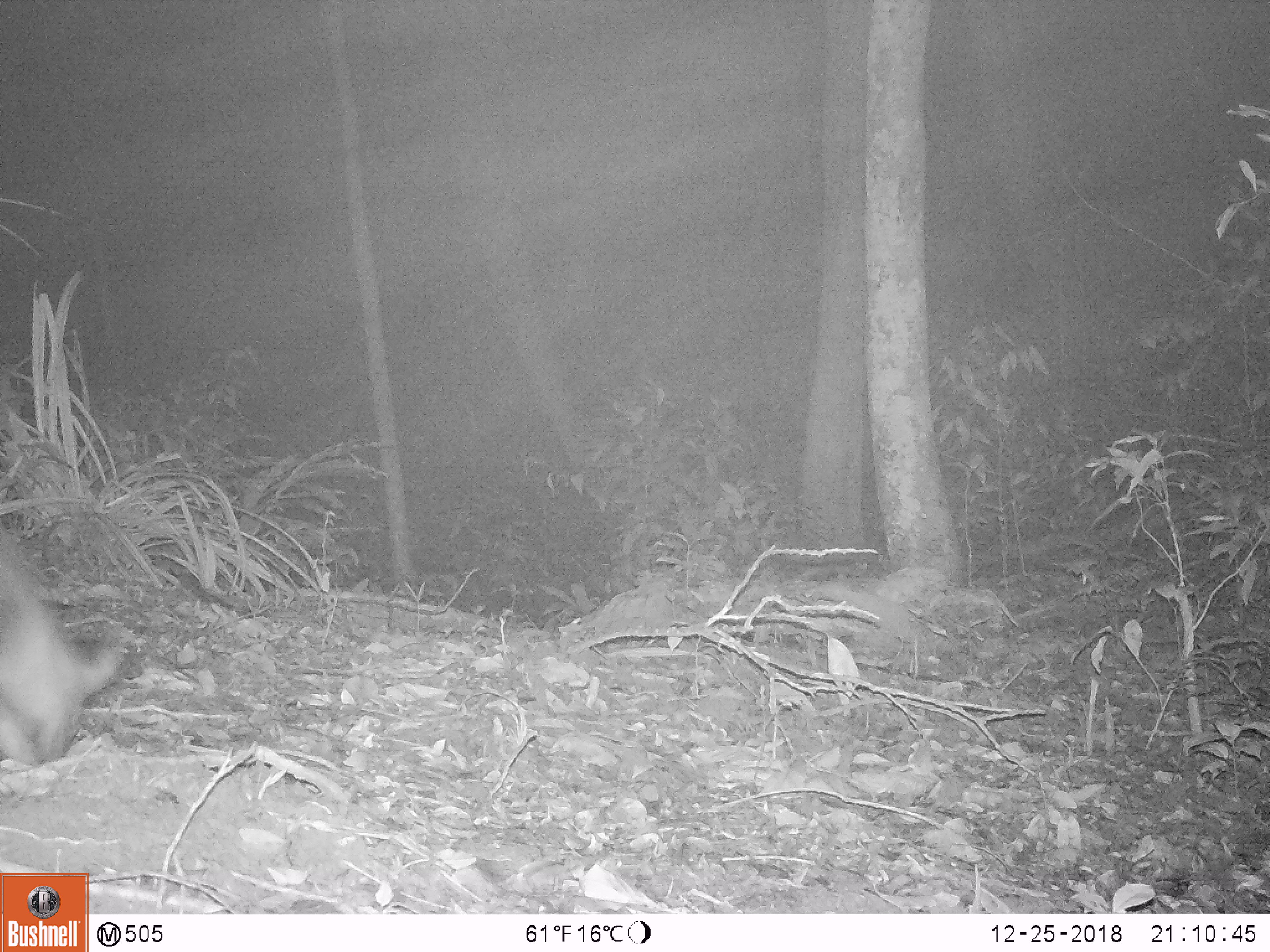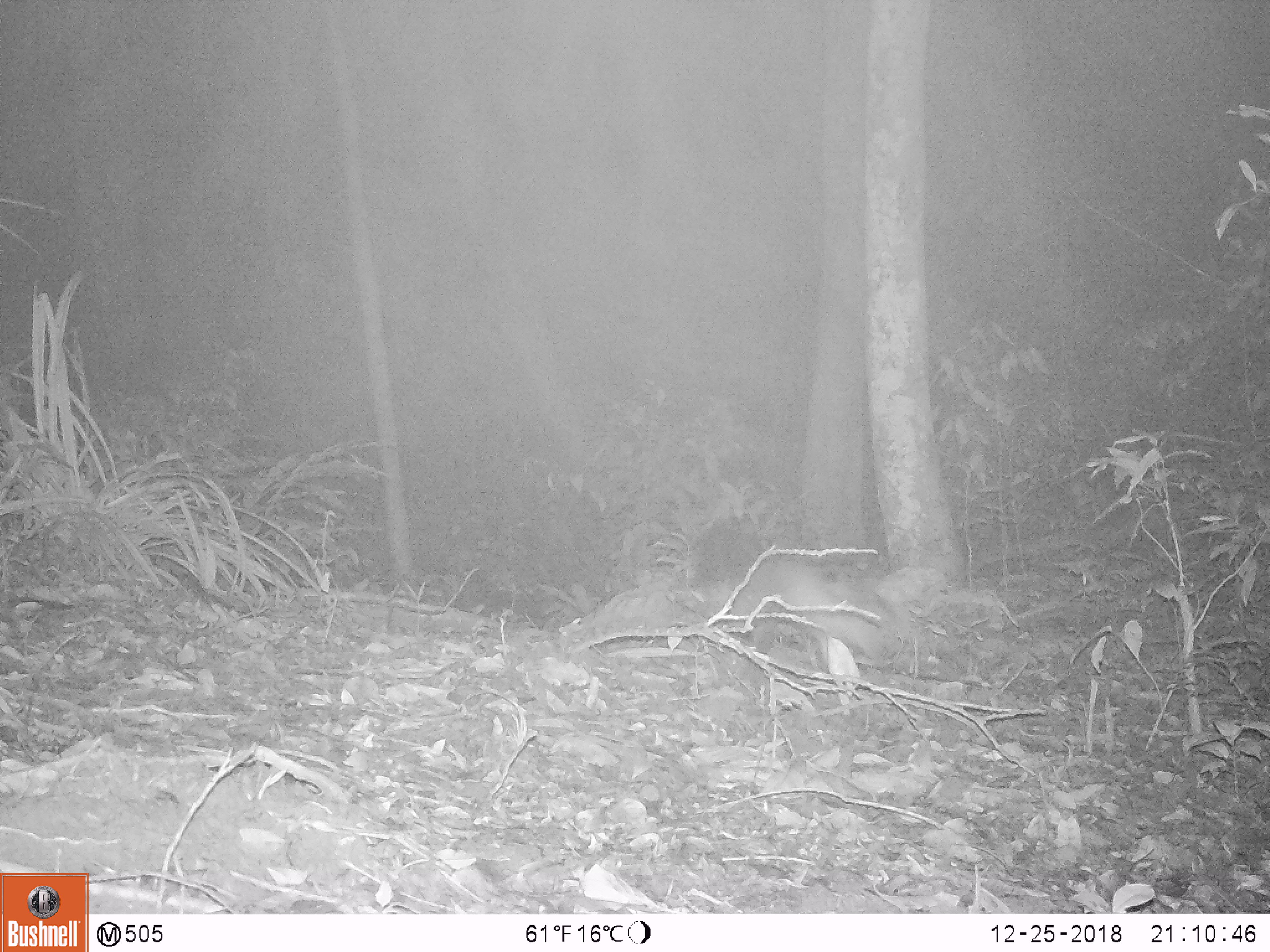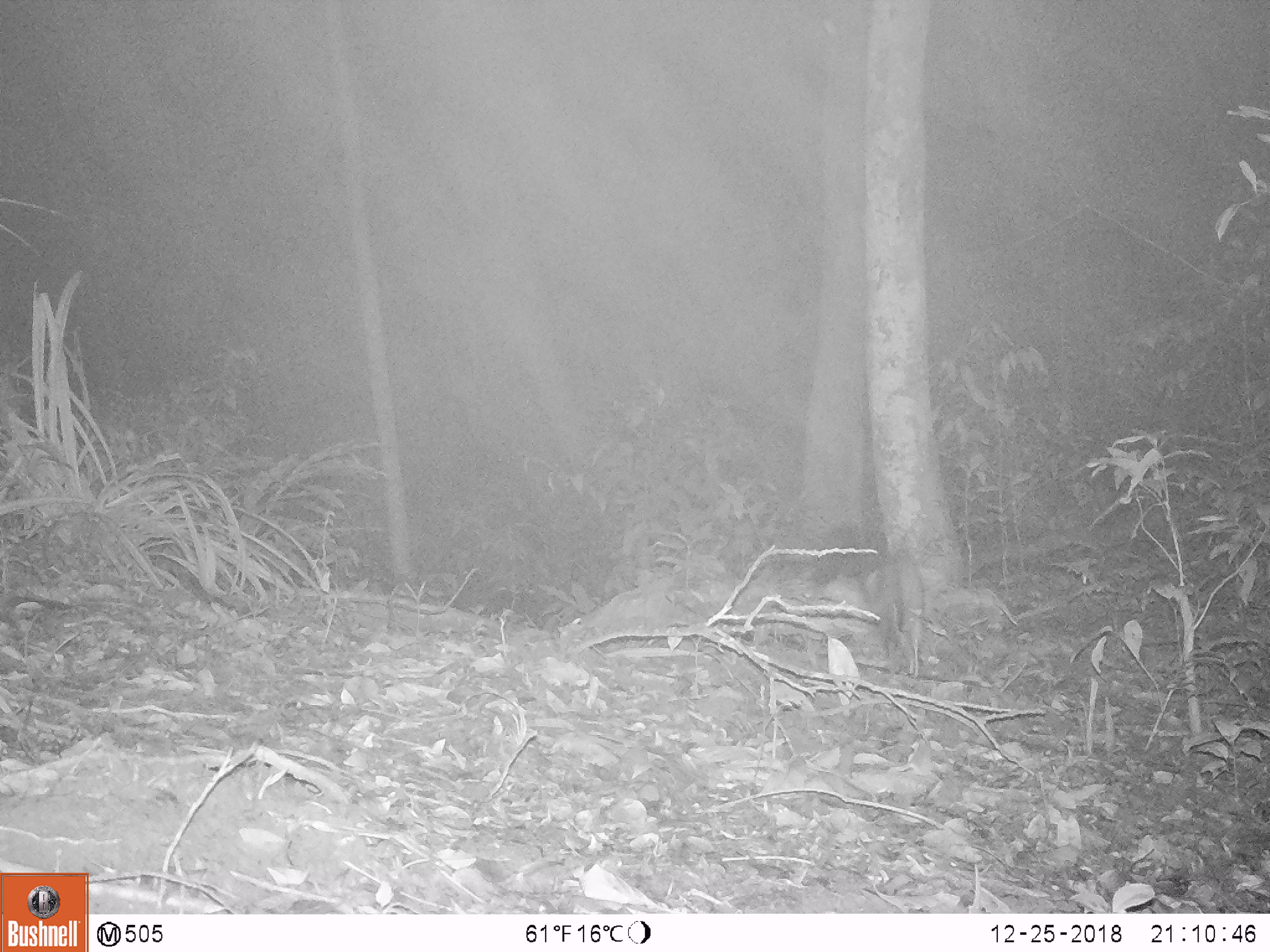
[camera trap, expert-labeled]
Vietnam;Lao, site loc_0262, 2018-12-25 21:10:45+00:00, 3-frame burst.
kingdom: Animalia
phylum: Chordata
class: Mammalia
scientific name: Mammalia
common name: mammal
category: unidentified small mammal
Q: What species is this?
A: Unidentified small mammal (mammal) (Mammalia).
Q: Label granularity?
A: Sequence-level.